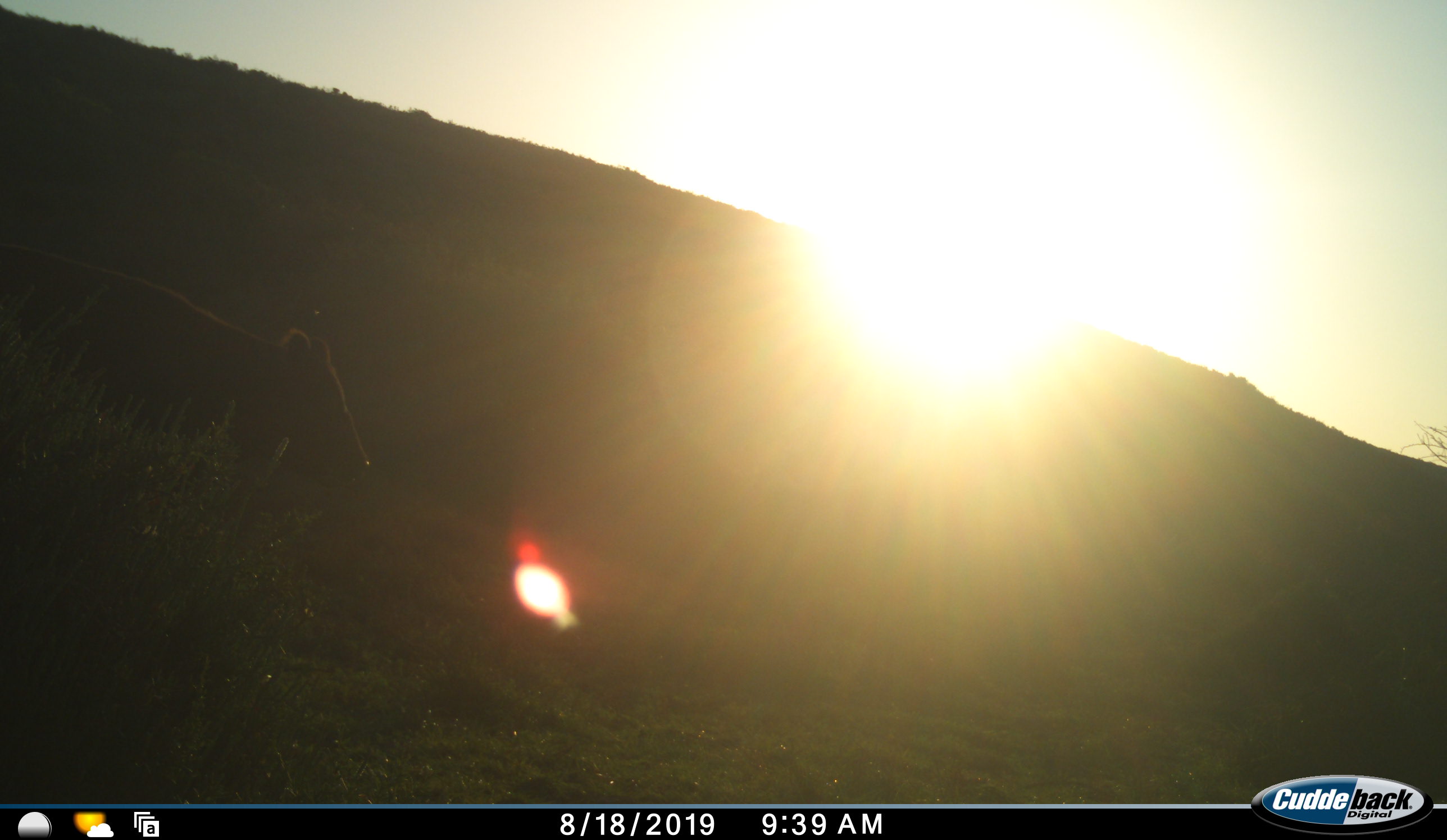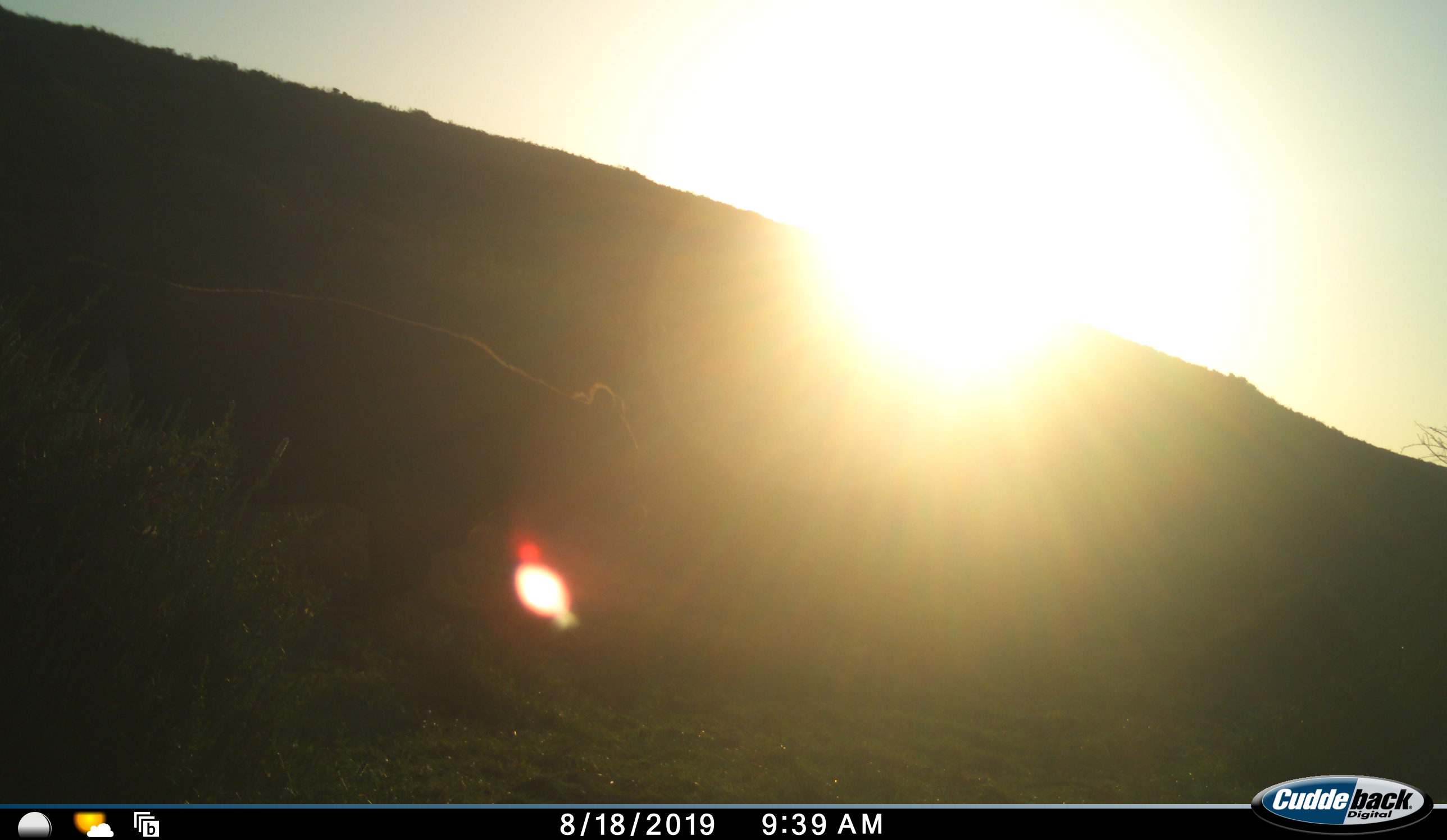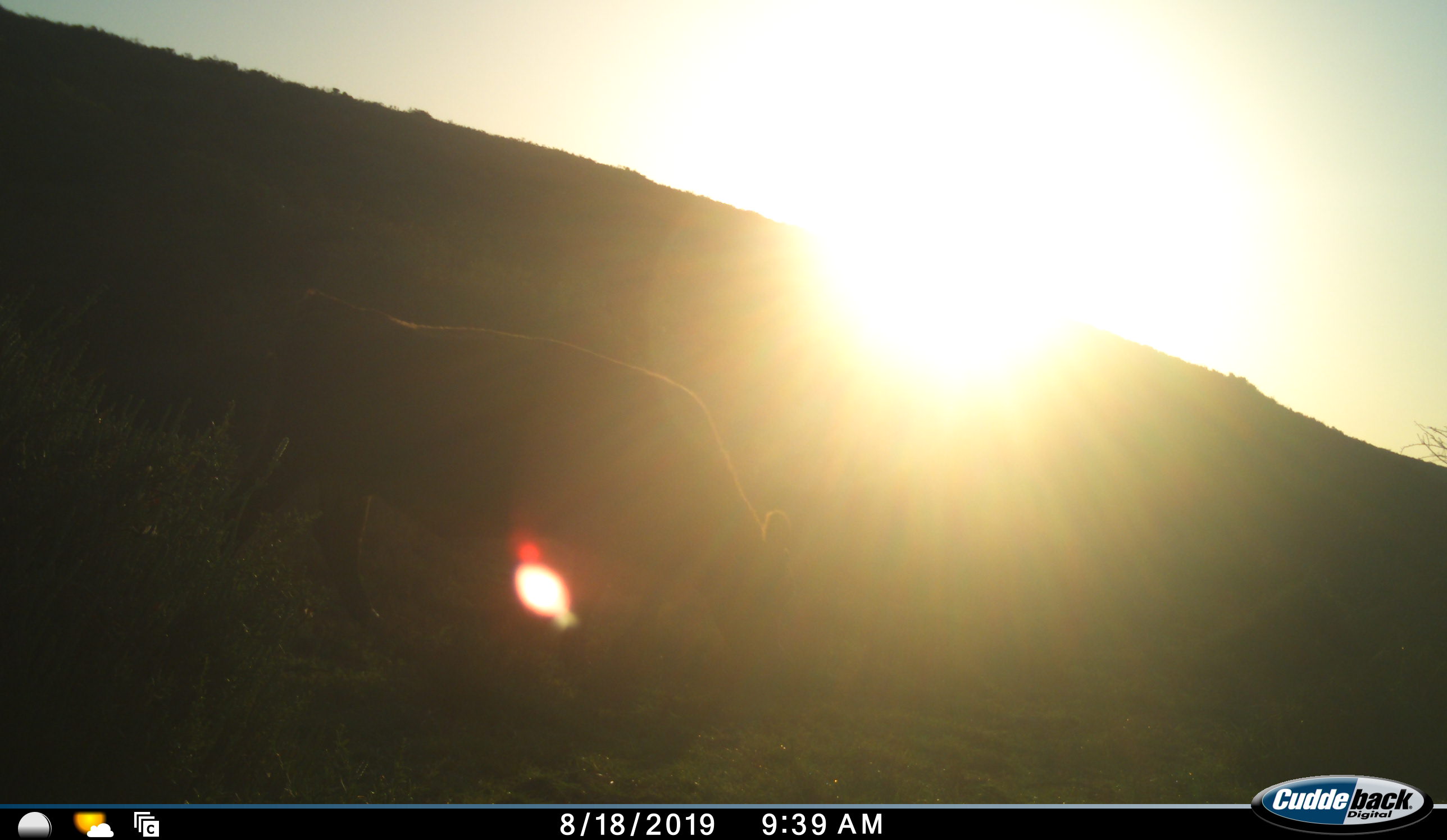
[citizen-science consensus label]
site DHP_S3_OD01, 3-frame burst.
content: unidentified animal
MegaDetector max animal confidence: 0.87